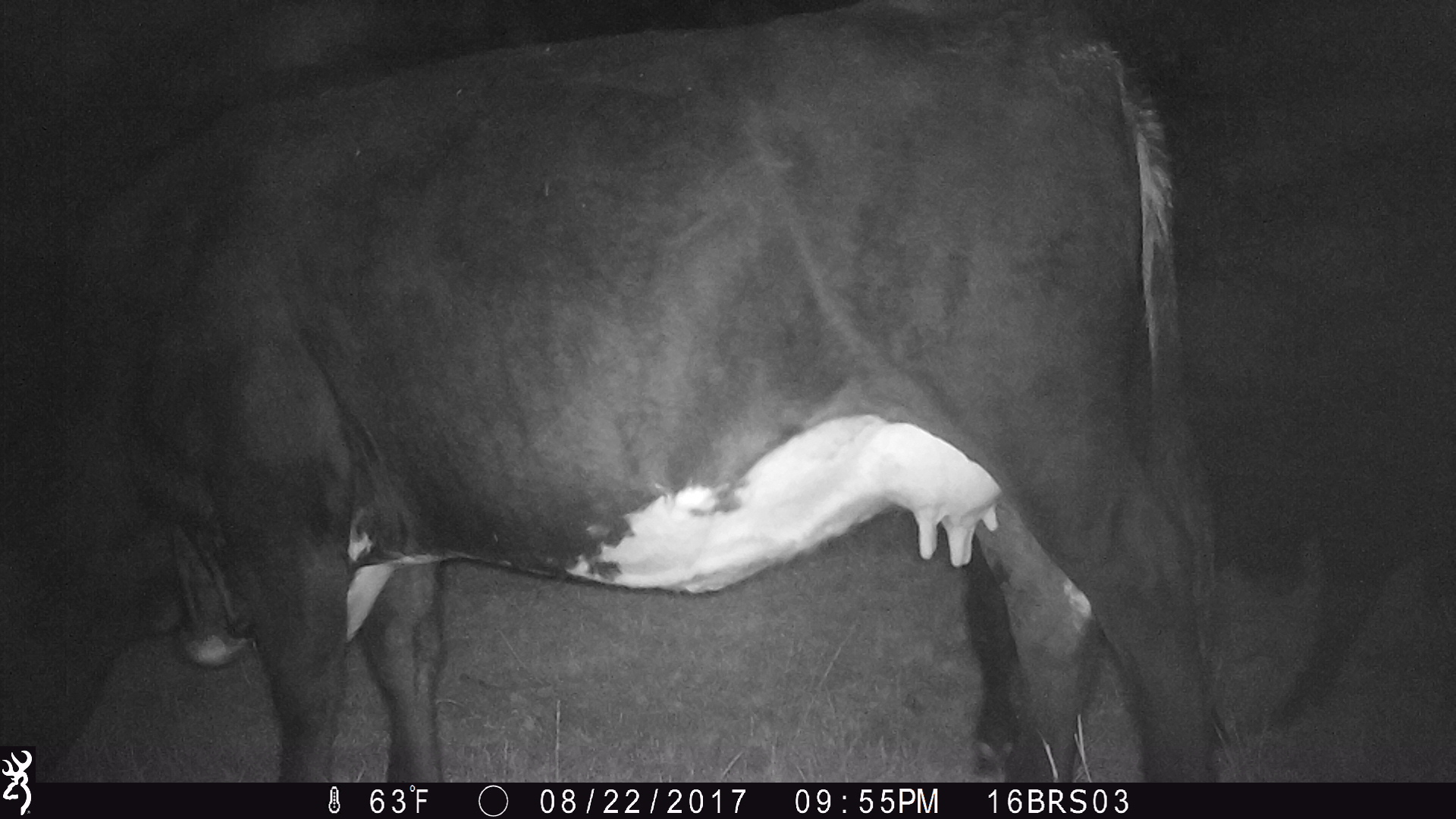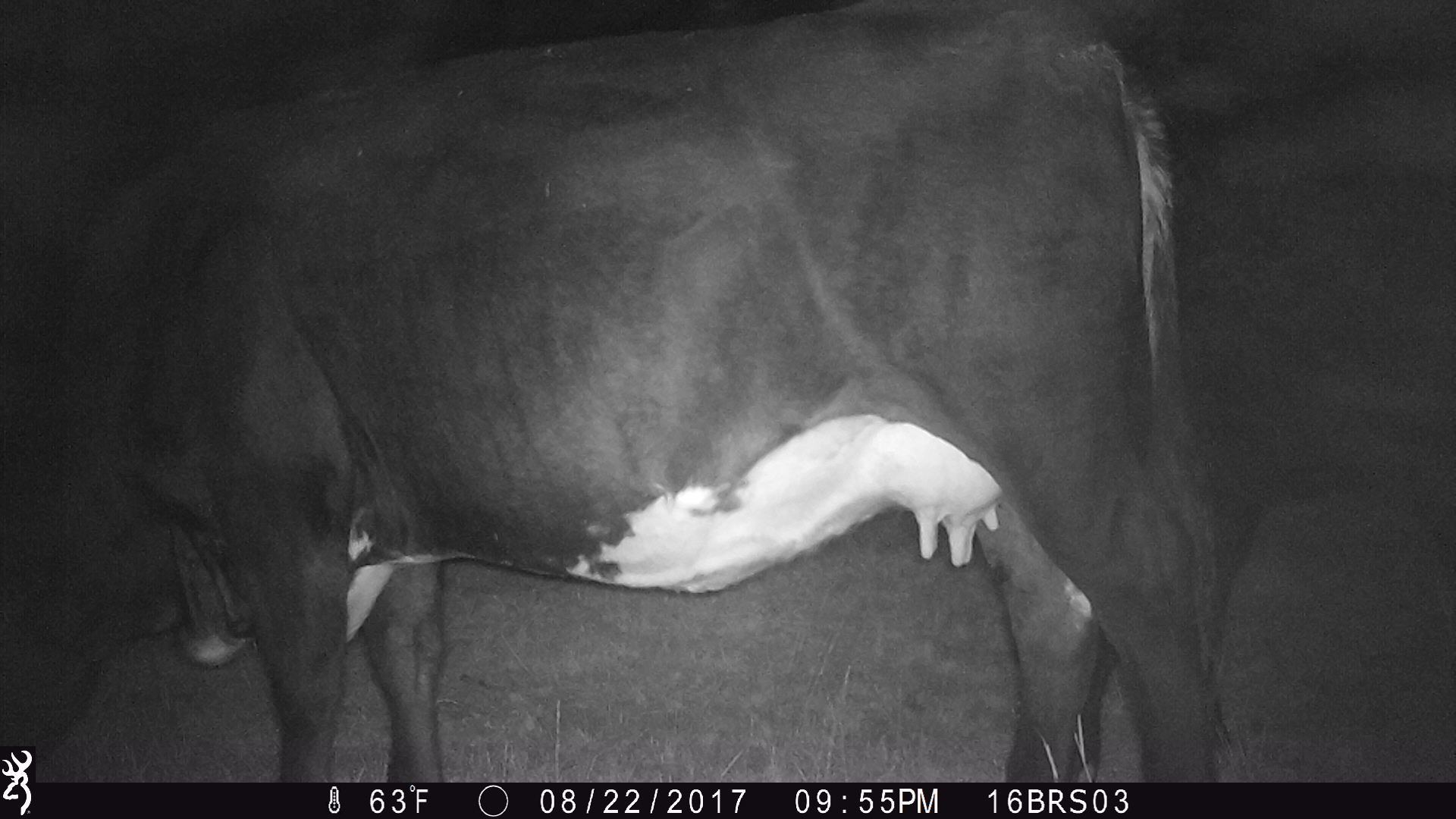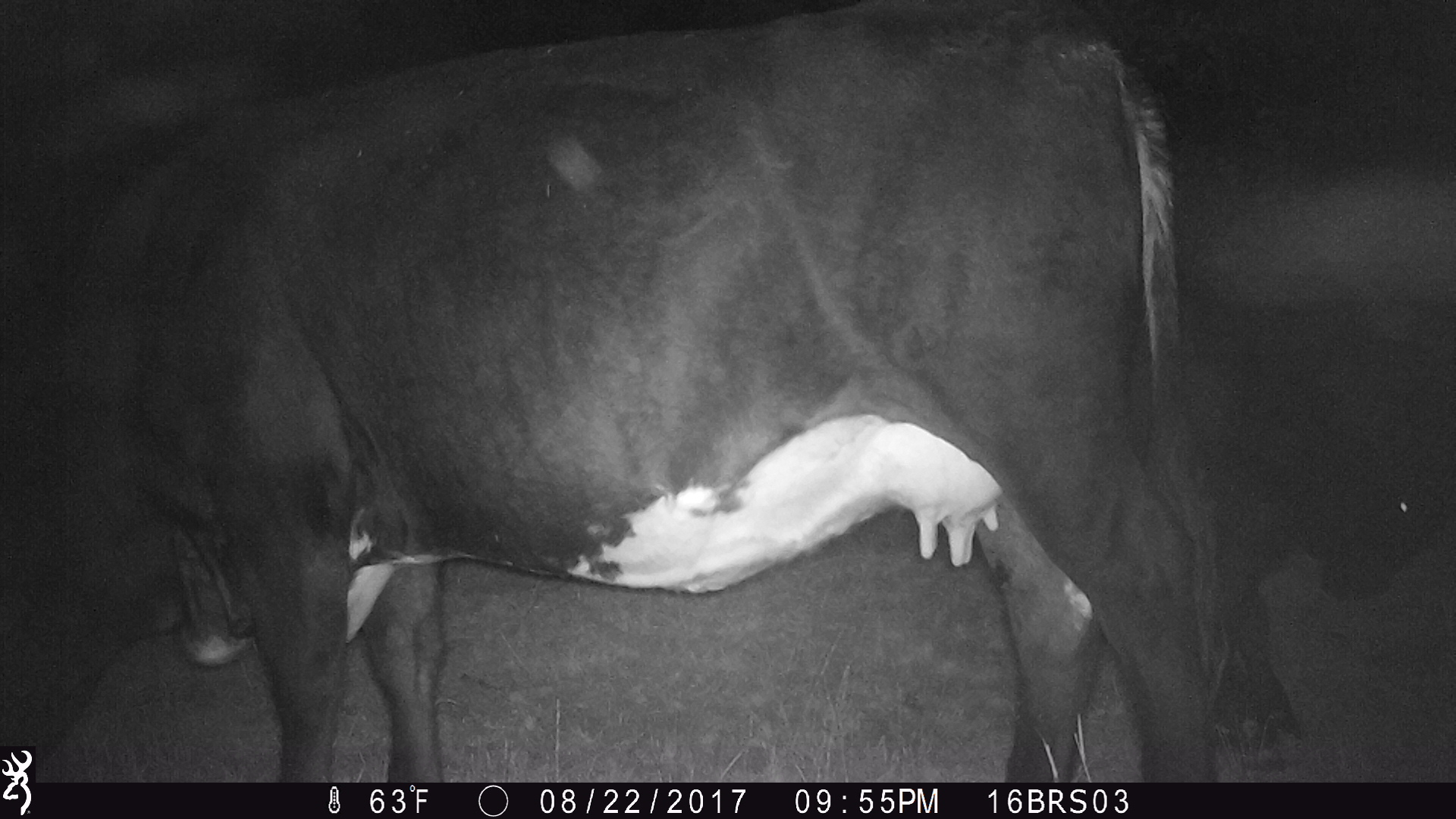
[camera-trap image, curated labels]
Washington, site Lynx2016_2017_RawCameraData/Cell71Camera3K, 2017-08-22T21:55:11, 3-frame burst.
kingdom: Animalia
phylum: Chordata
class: Mammalia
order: Artiodactyla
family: Bovidae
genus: Bos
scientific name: Bos taurus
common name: domestic cattle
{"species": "domestic cattle (Bos taurus)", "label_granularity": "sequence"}